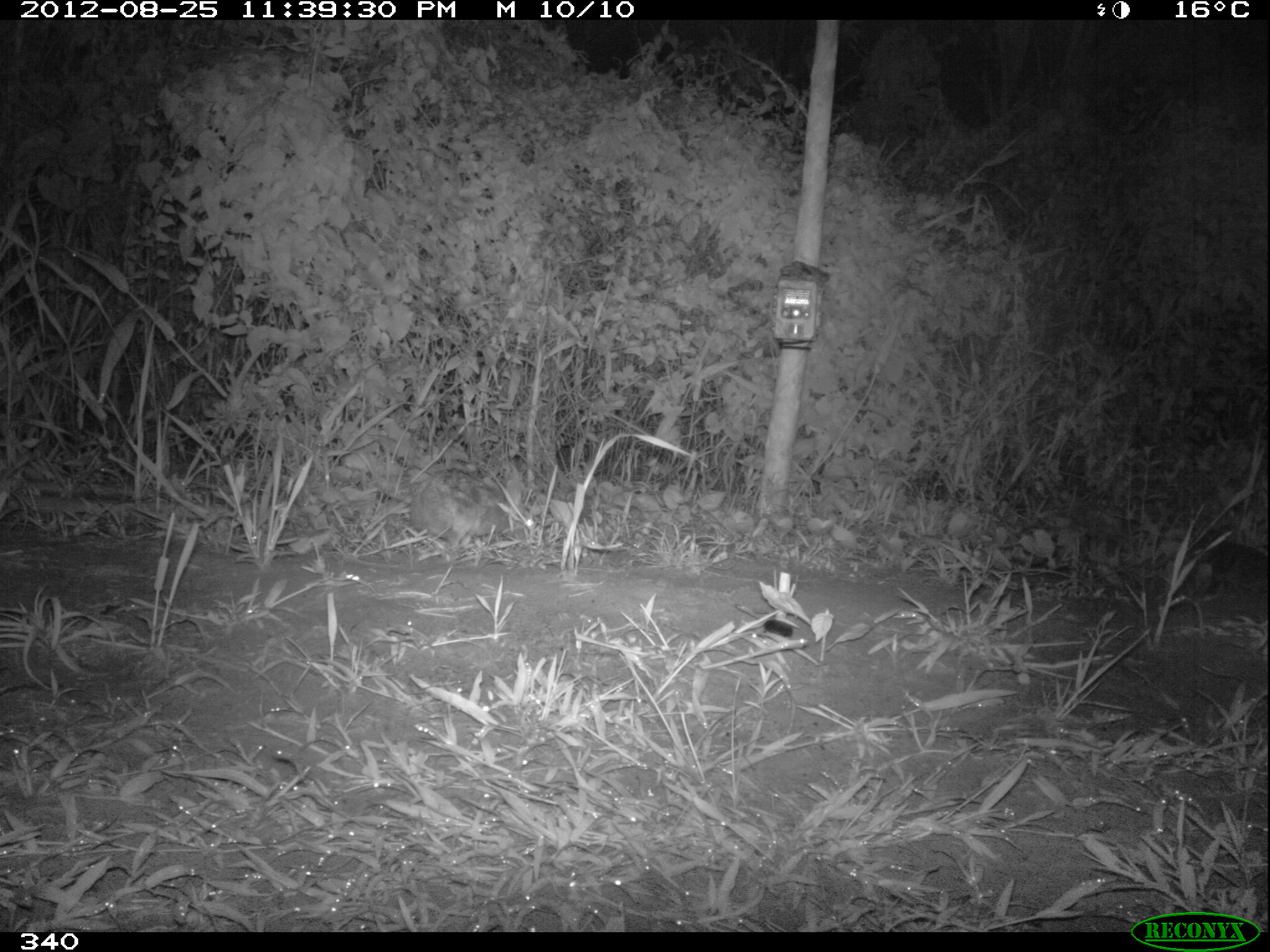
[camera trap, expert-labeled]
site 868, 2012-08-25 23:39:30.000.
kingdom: Animalia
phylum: Chordata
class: Mammalia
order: Lagomorpha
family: Leporidae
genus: Sylvilagus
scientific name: Sylvilagus brasiliensis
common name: tapeti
Sylvilagus brasiliensis (tapeti).